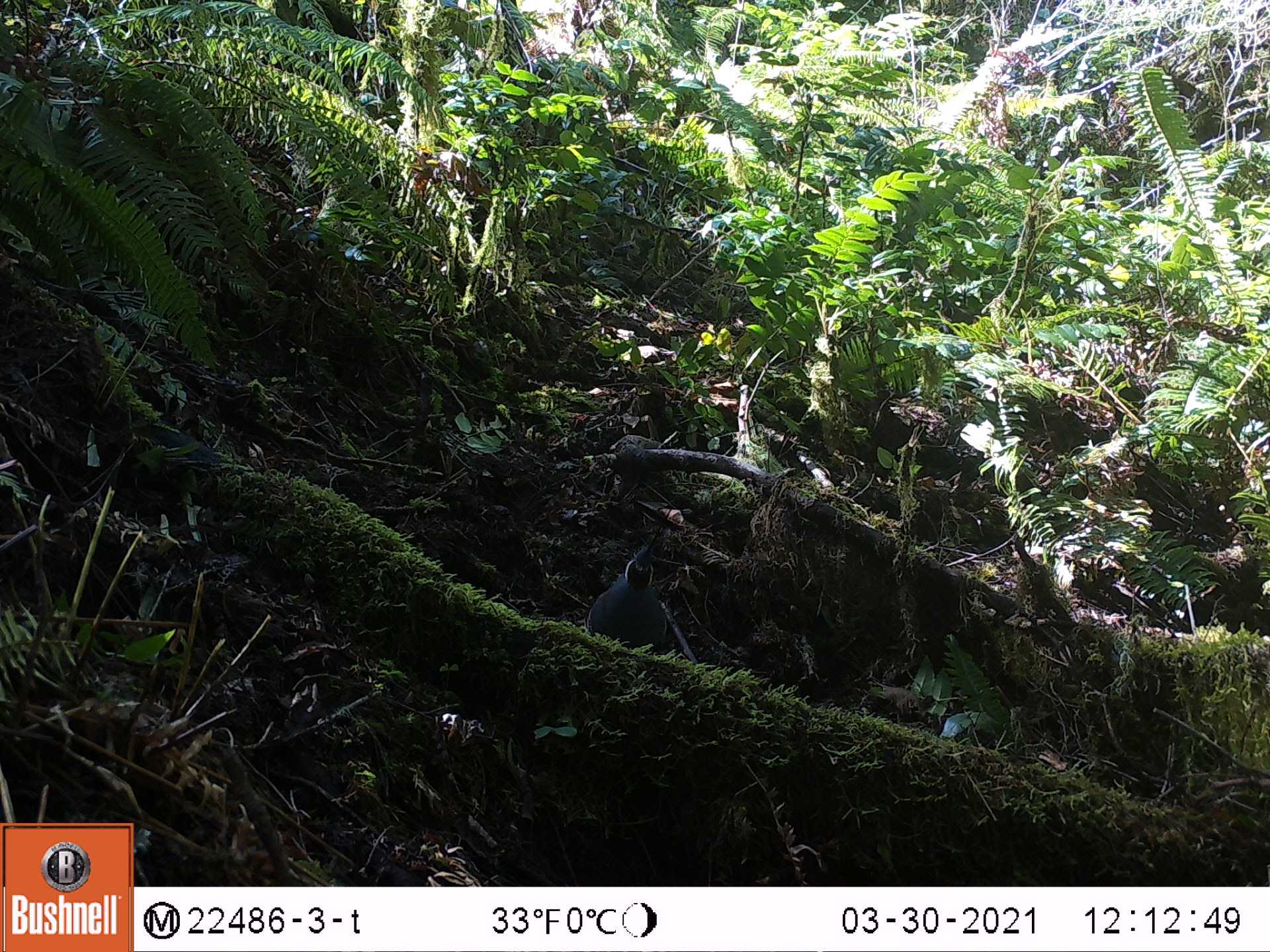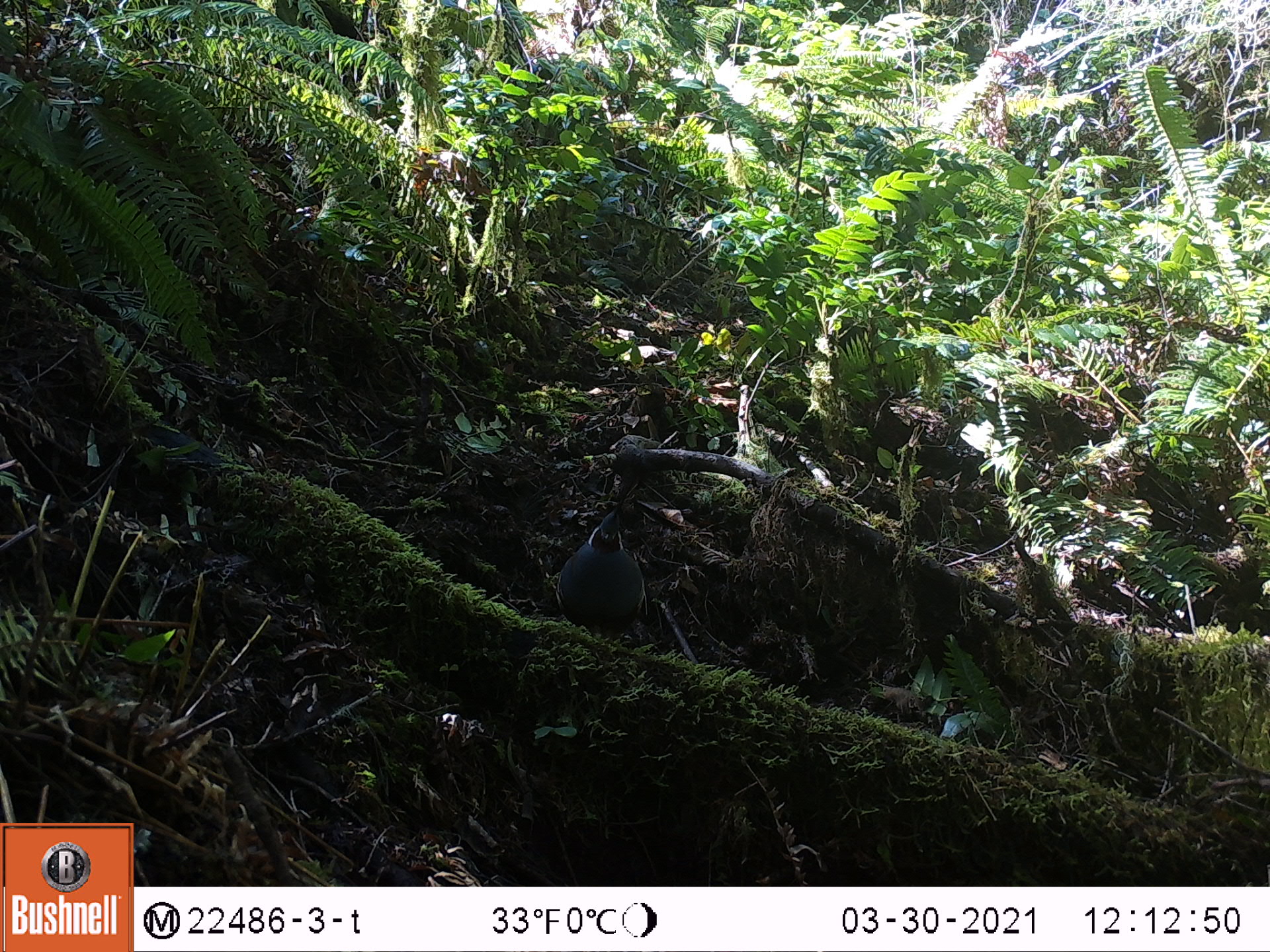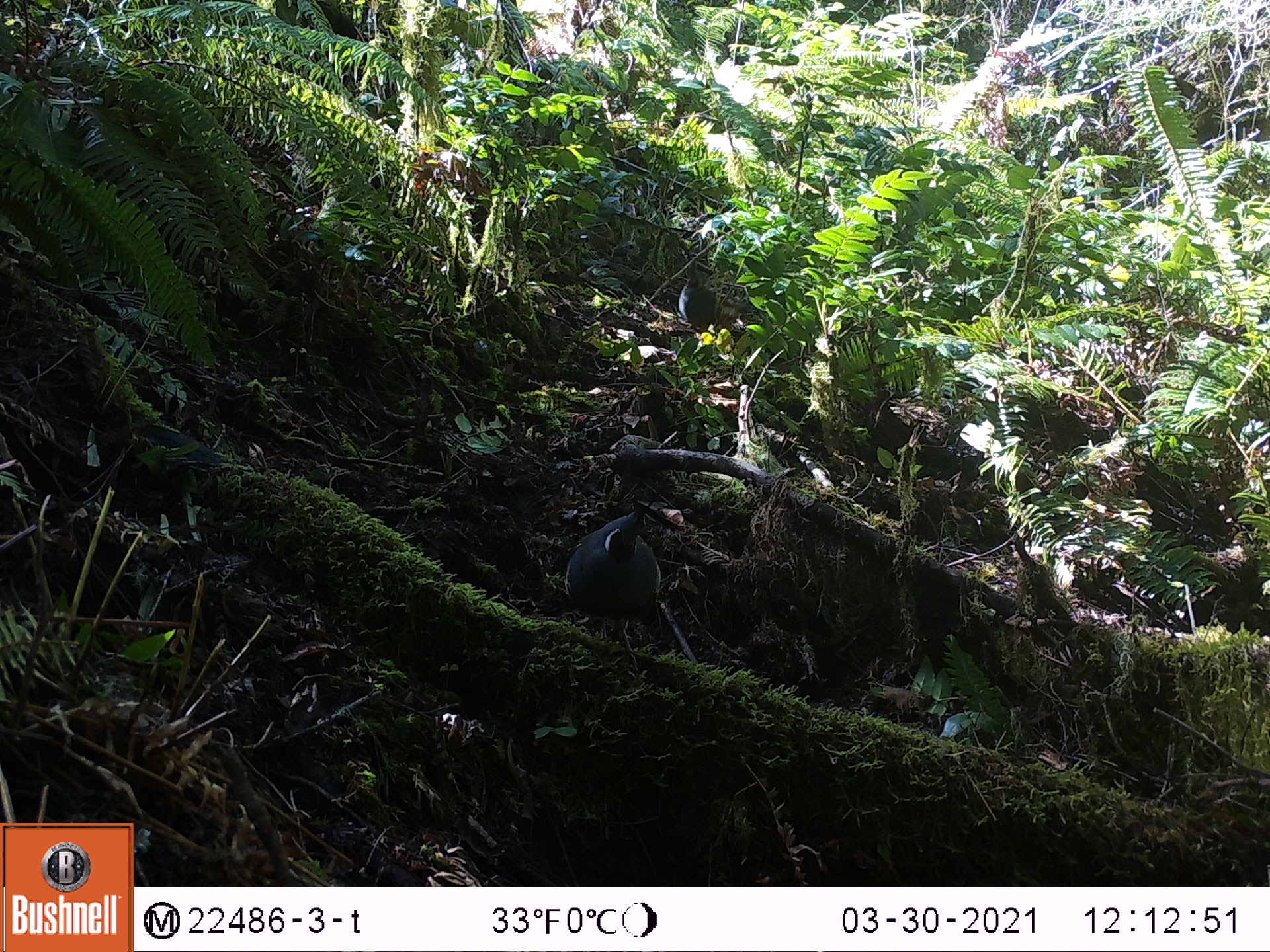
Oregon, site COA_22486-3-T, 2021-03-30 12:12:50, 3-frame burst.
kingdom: Animalia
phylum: Chordata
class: Aves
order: Galliformes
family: Odontophoridae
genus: Oreortyx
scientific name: Oreortyx pictus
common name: mountain quail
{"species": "mountain quail (Oreortyx pictus)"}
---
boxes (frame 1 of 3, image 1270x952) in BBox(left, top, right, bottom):
mountain quail: BBox(588, 524, 690, 662)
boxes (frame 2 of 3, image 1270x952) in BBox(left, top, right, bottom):
mountain quail: BBox(540, 467, 654, 638)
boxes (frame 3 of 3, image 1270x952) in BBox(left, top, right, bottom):
mountain quail: BBox(554, 472, 673, 649)